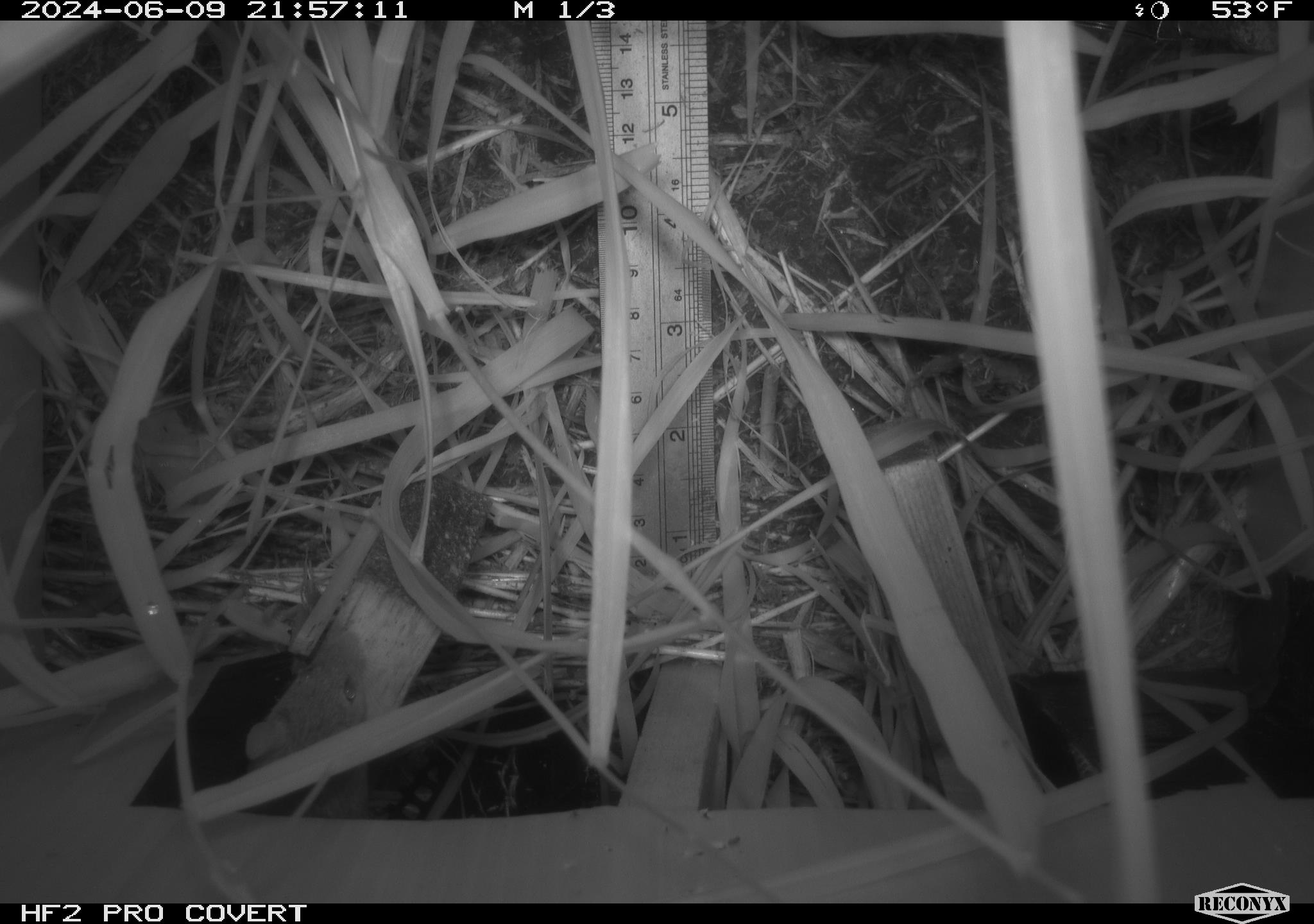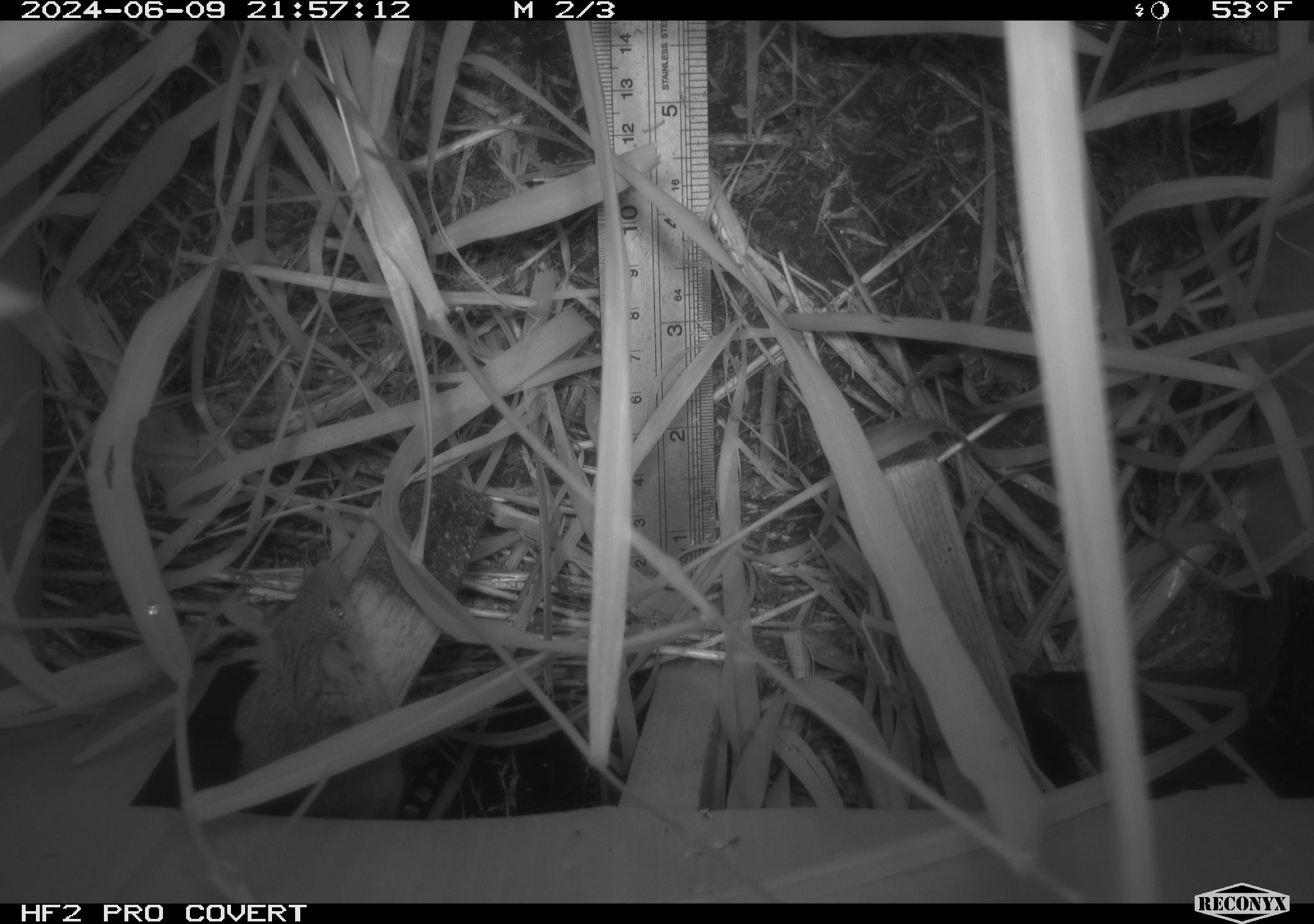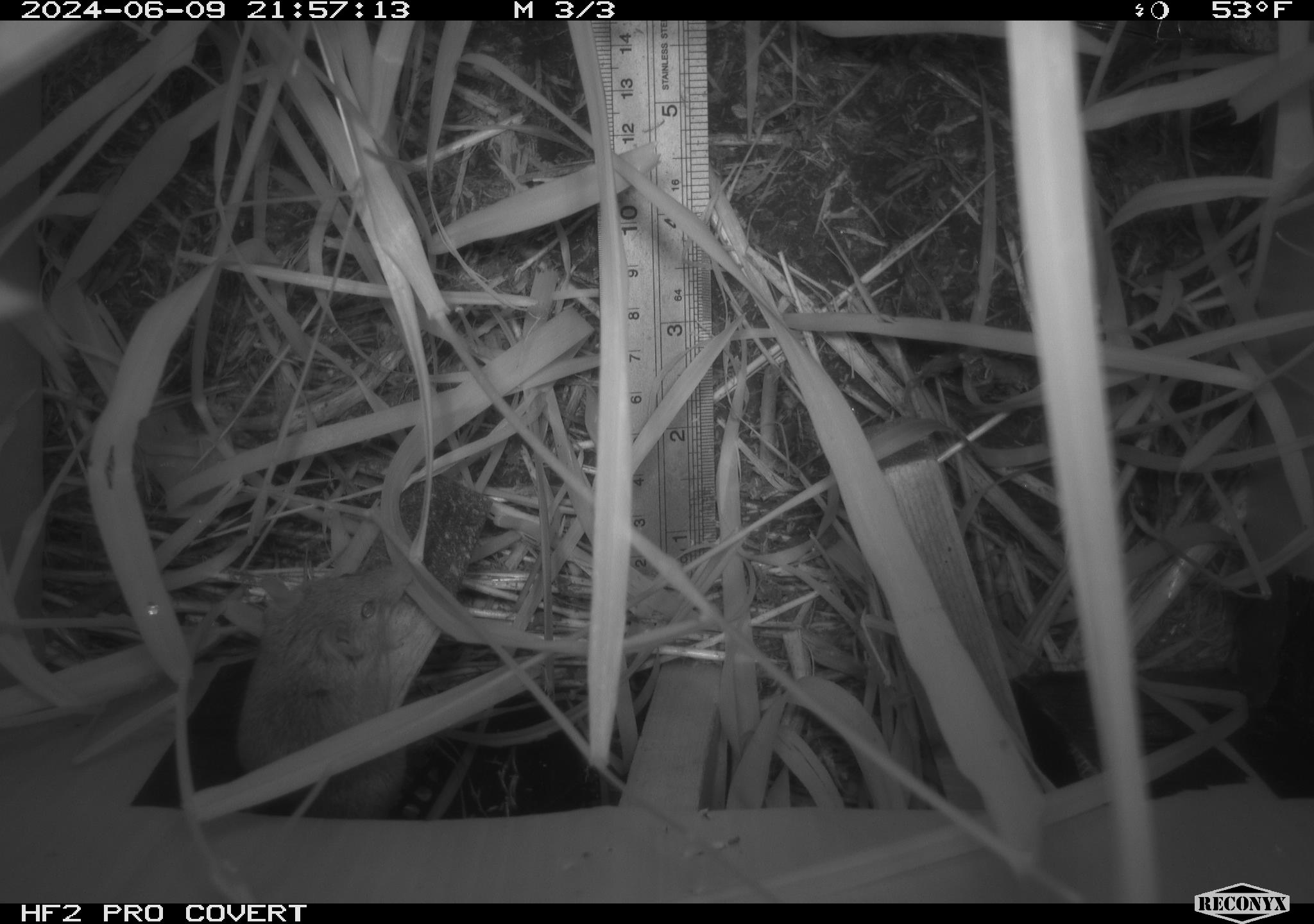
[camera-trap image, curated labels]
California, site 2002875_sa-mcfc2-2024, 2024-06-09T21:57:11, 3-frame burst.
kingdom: Animalia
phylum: Chordata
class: Mammalia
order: Rodentia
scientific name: Rodentia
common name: rodent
Rodent (Rodentia).